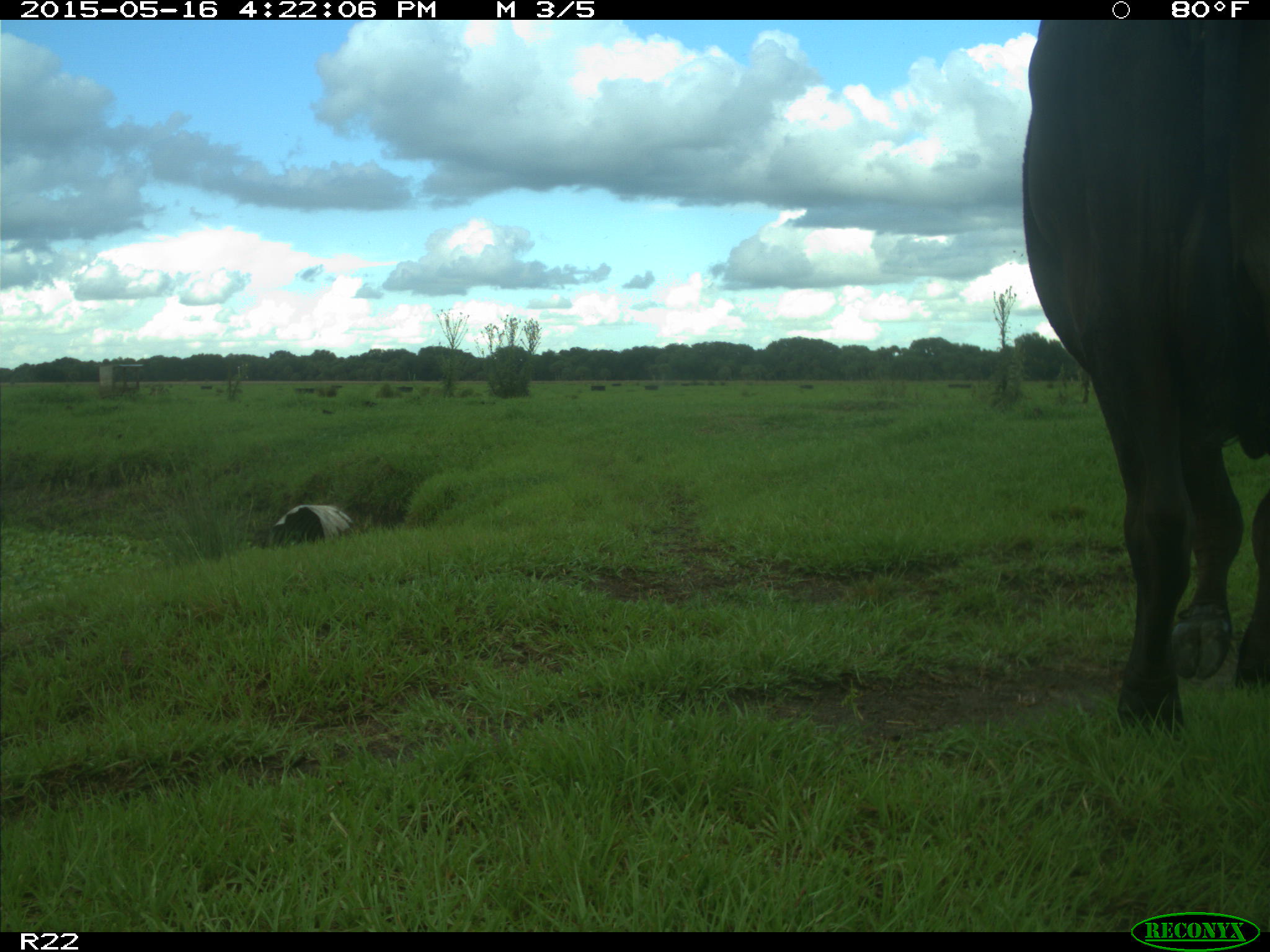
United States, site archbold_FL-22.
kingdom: Animalia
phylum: Chordata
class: Mammalia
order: Artiodactyla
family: Bovidae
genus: Bos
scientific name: Bos taurus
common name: domestic cow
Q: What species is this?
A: Bos taurus (domestic cow).